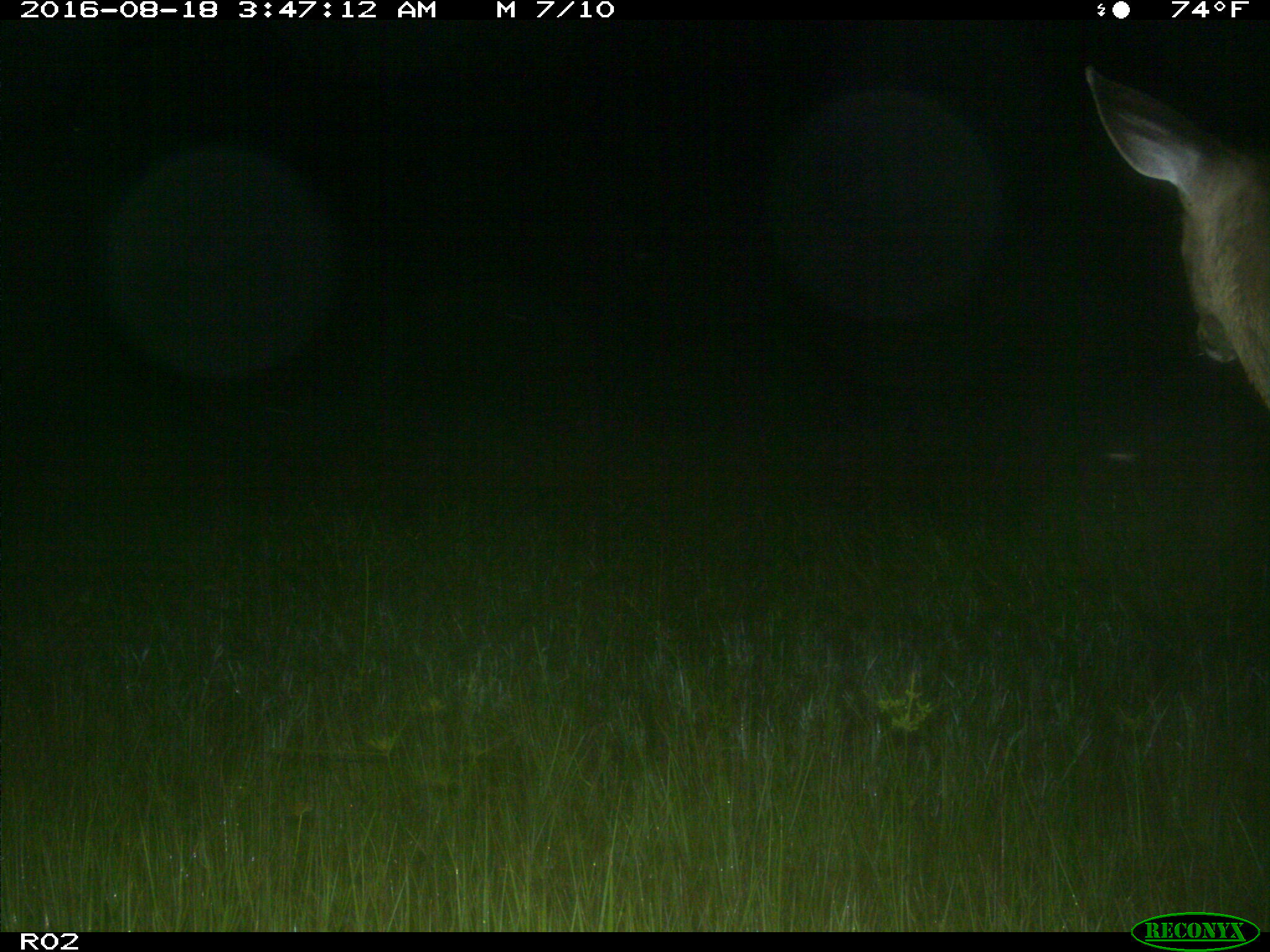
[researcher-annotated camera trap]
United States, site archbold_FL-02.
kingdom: Animalia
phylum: Chordata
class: Mammalia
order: Artiodactyla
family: Cervidae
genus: Odocoileus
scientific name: Odocoileus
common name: deer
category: unidentified deer